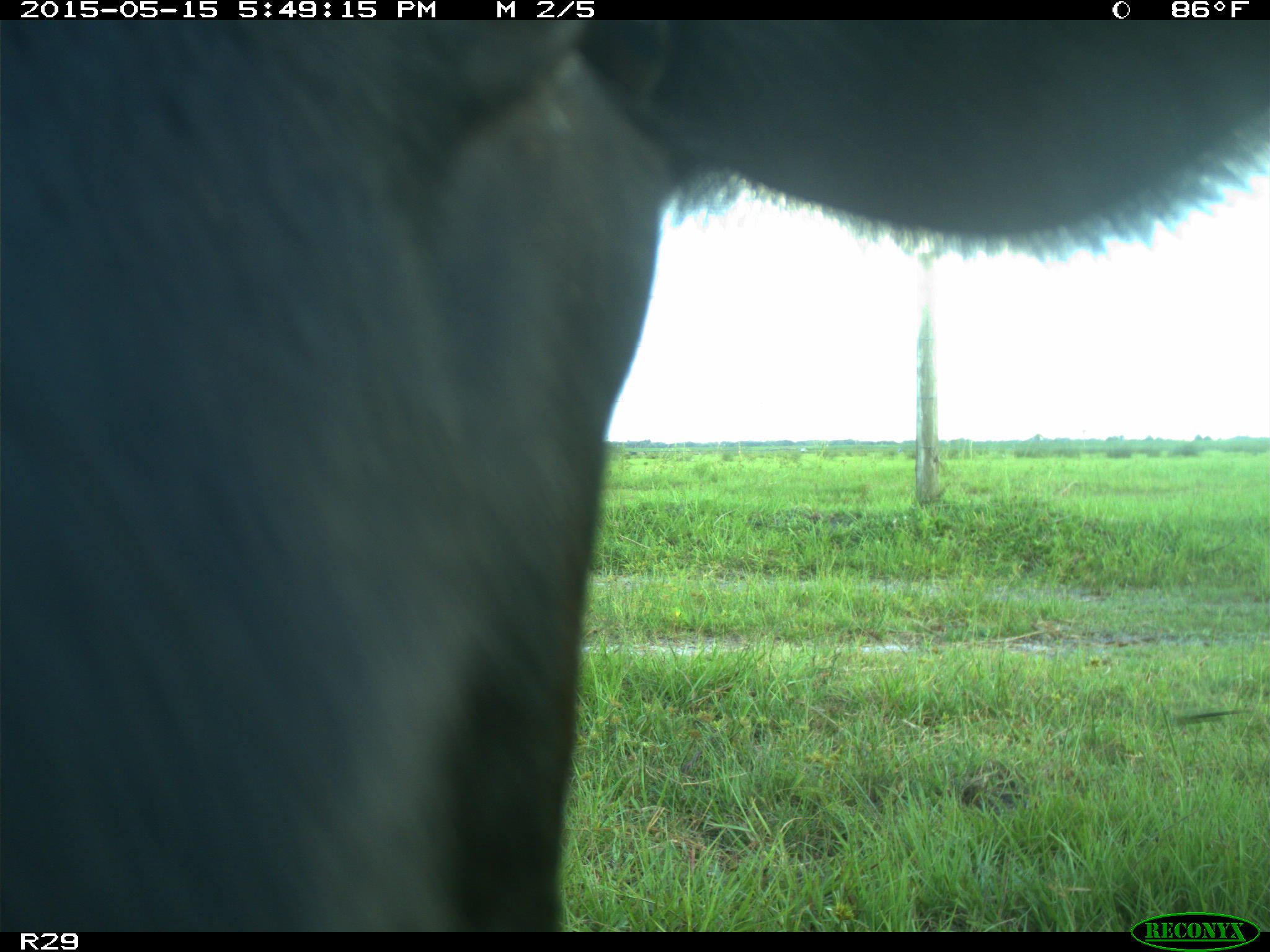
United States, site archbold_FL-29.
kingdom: Animalia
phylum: Chordata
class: Mammalia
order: Artiodactyla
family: Bovidae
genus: Bos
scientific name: Bos taurus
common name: domestic cow